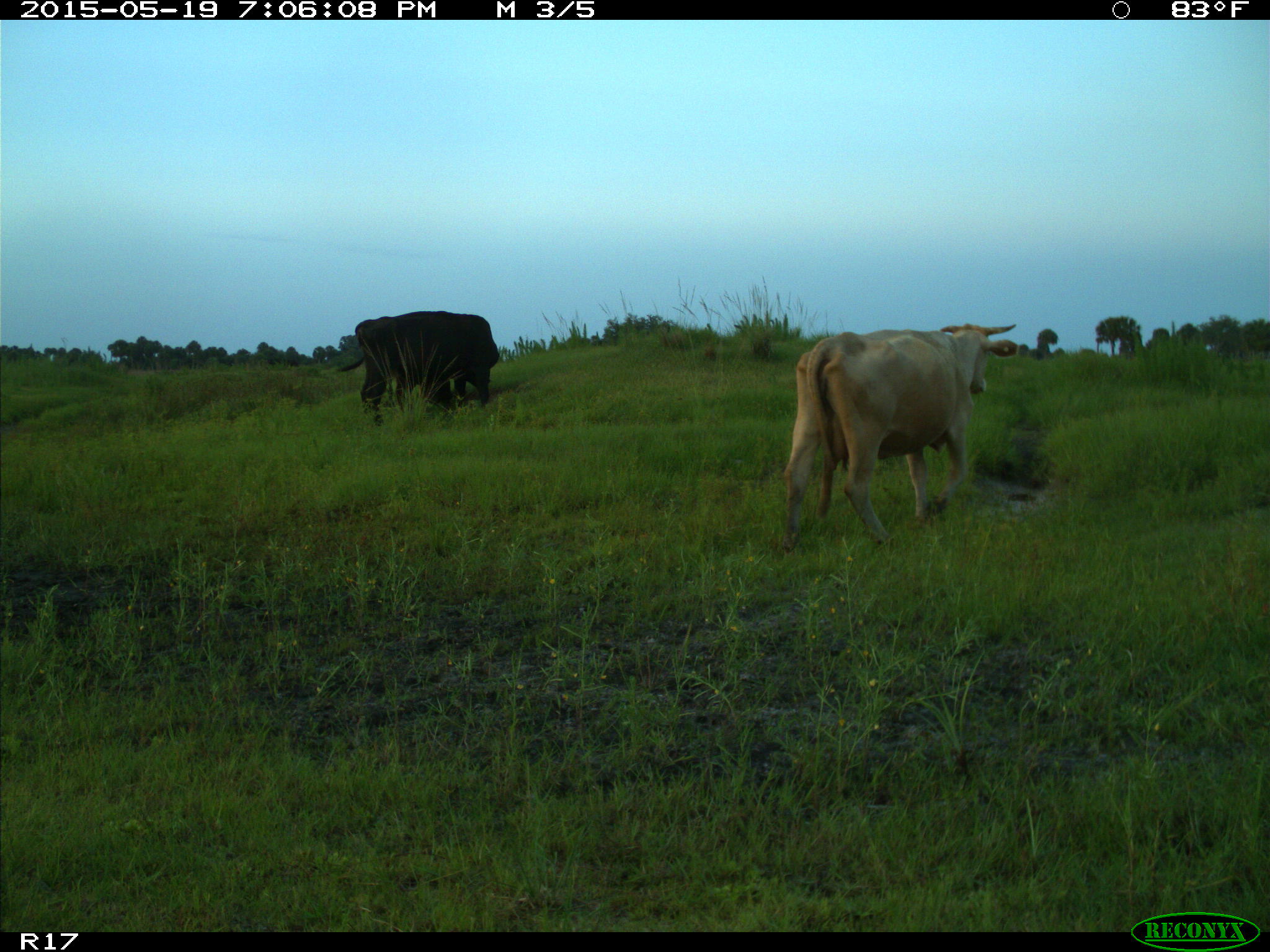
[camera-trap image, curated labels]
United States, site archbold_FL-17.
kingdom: Animalia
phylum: Chordata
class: Mammalia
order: Artiodactyla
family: Bovidae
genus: Bos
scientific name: Bos taurus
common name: domestic cow